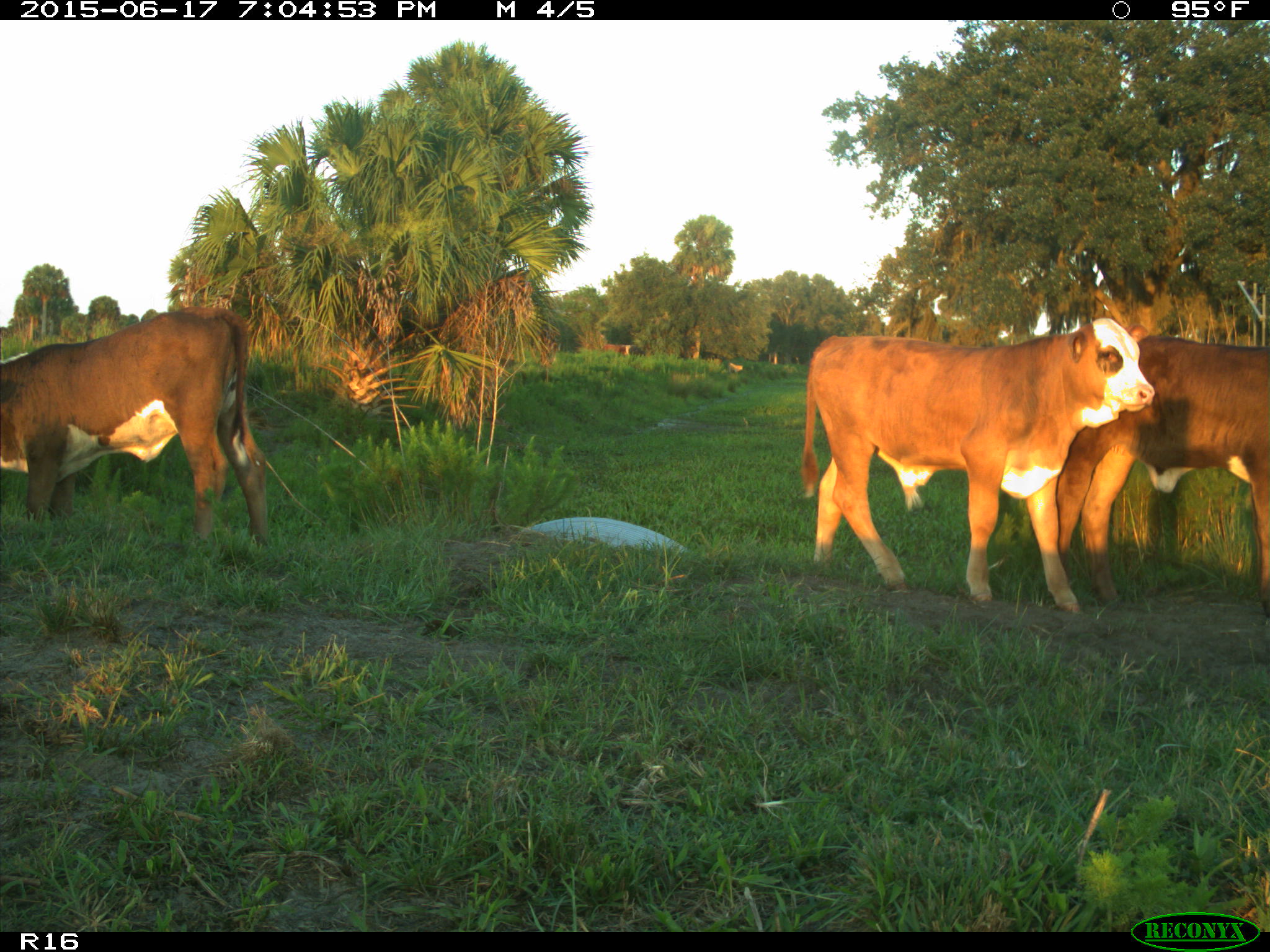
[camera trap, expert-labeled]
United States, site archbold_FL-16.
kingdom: Animalia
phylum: Chordata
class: Mammalia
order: Artiodactyla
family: Bovidae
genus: Bos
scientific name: Bos taurus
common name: domestic cow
Bos taurus (domestic cow).